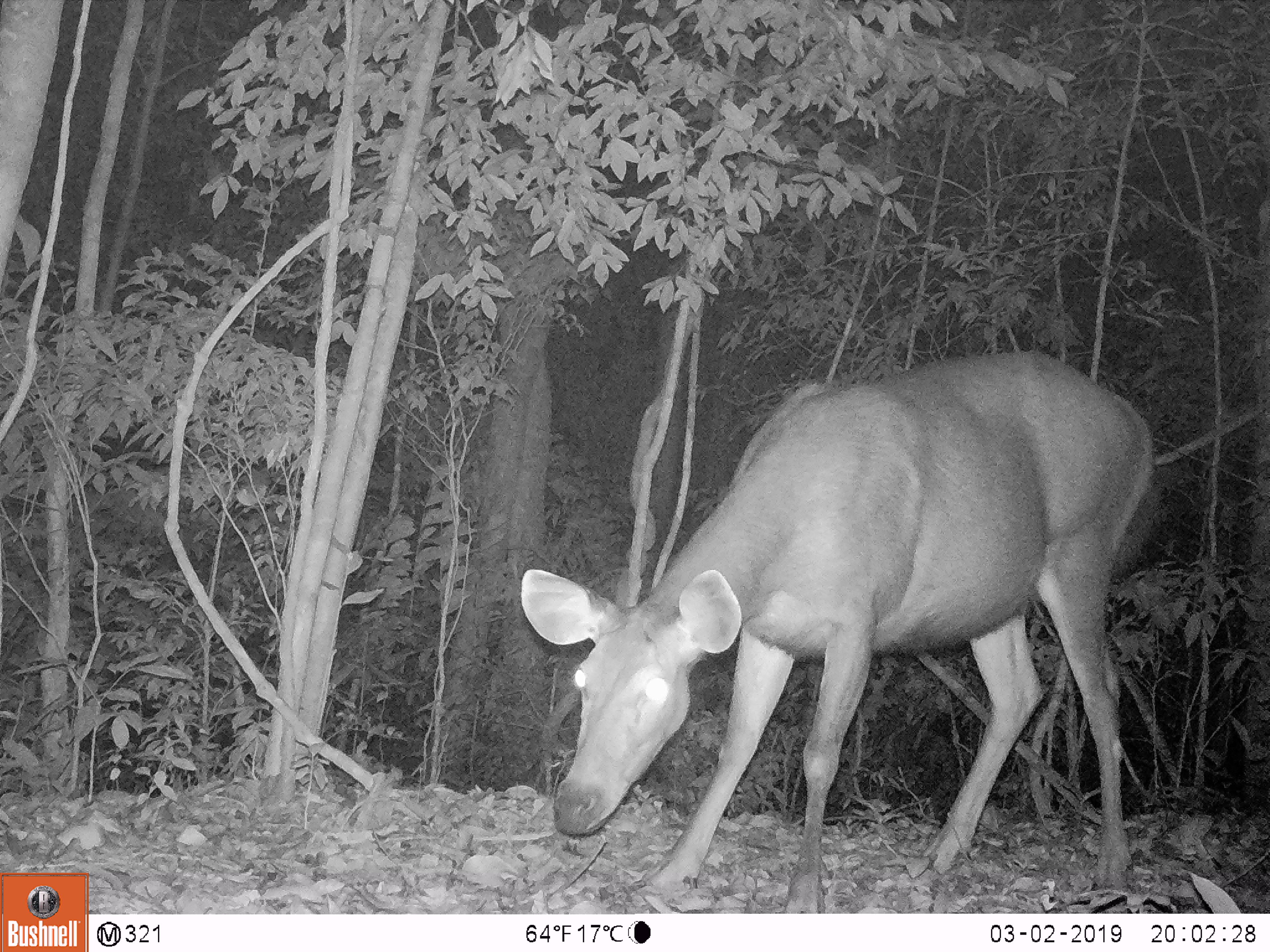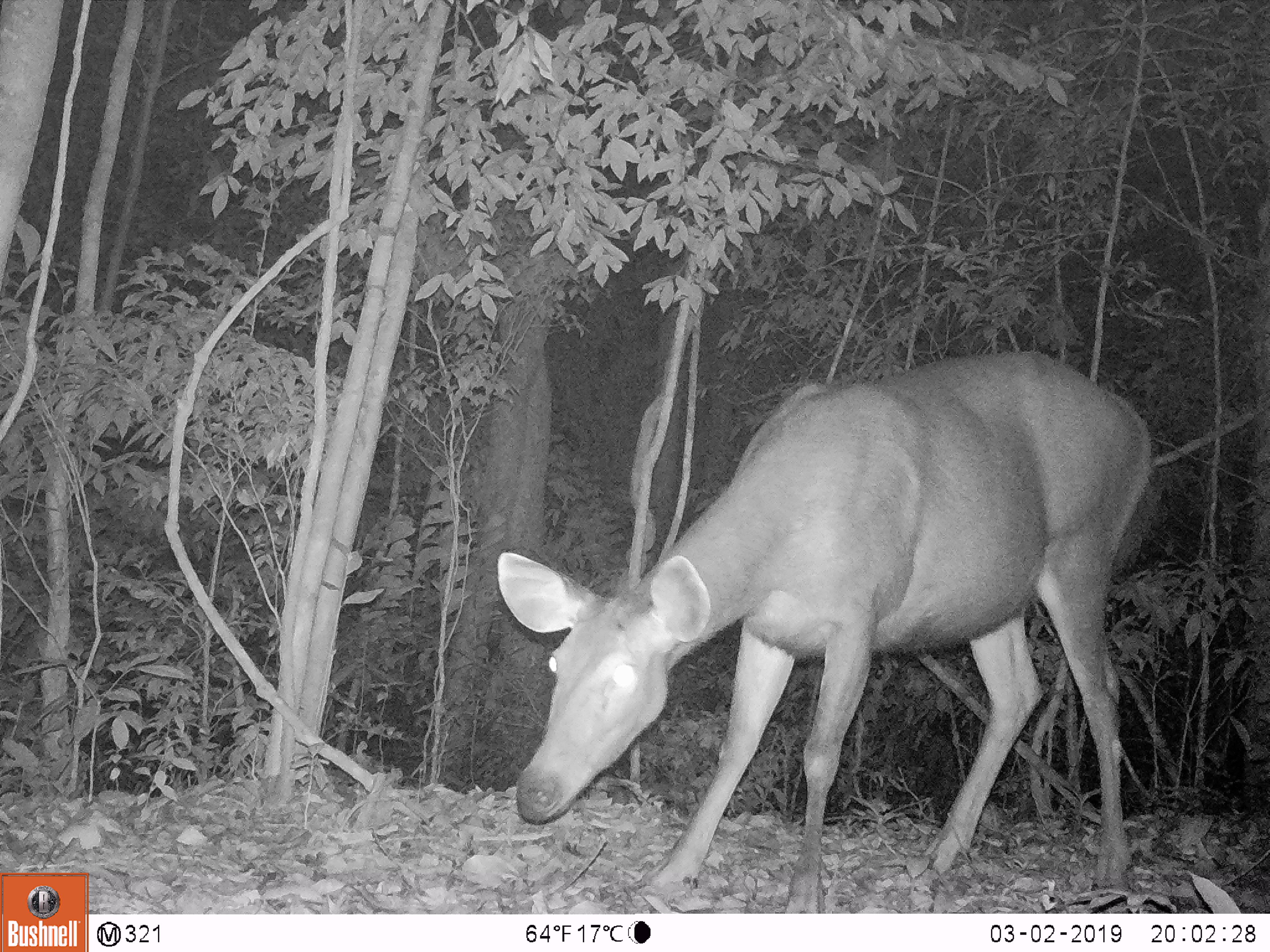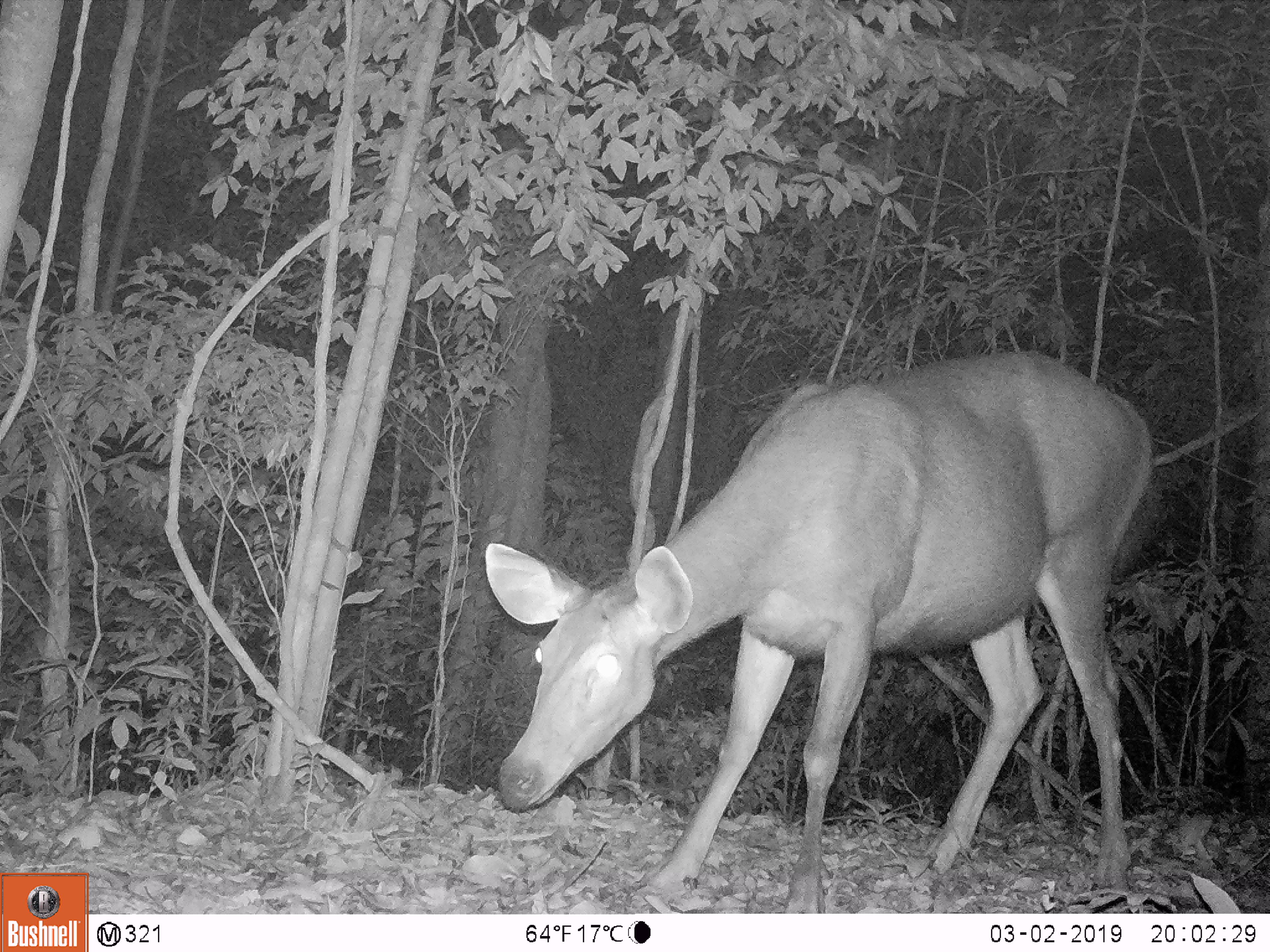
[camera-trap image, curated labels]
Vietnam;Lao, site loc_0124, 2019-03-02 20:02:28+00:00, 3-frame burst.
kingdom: Animalia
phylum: Chordata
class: Mammalia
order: Artiodactyla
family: Cervidae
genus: Rusa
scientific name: Rusa unicolor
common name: sambar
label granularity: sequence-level